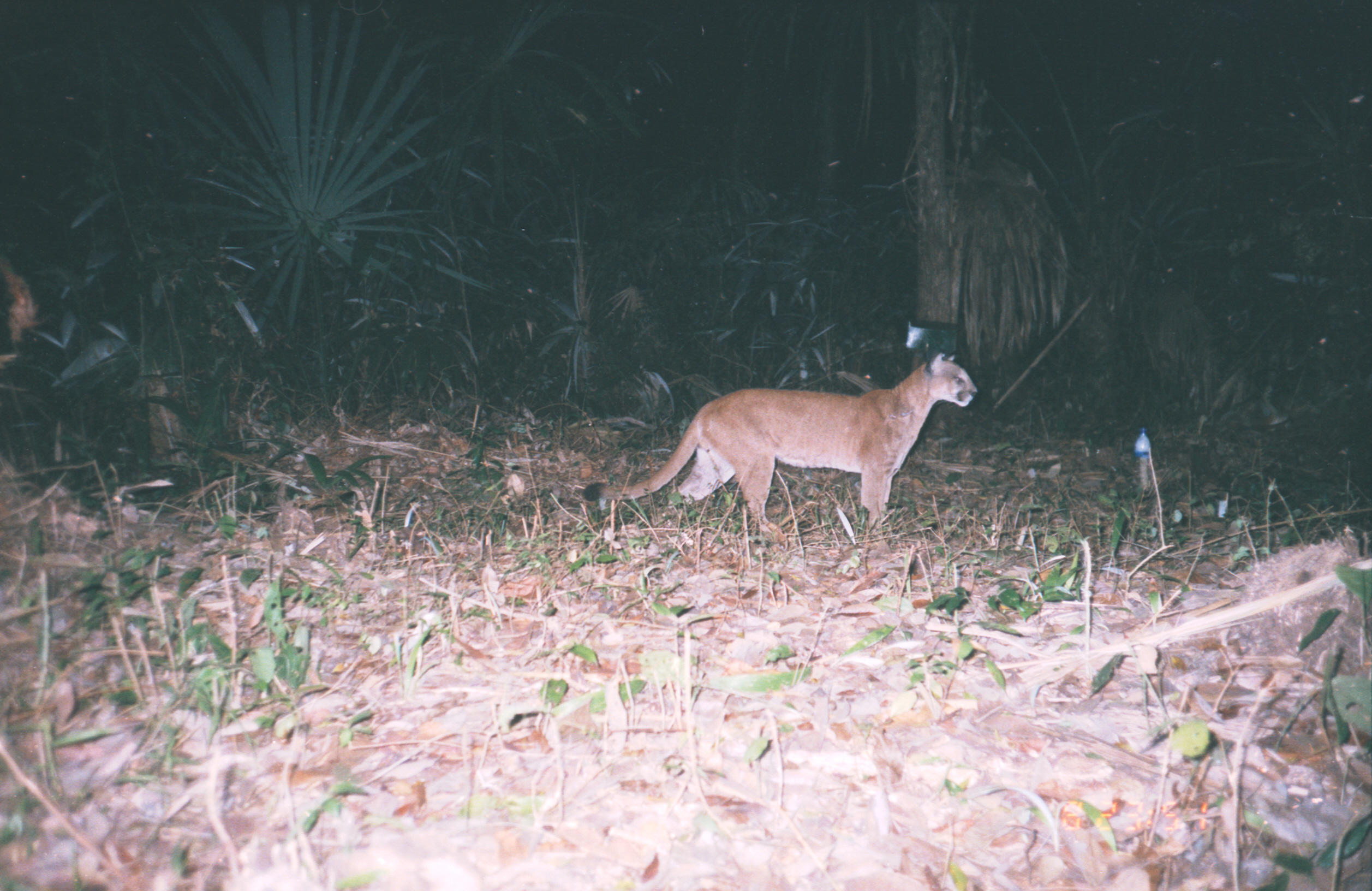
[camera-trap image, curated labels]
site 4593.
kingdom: Animalia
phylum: Chordata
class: Mammalia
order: Carnivora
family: Felidae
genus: Puma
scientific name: Puma concolor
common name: mountain lion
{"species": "Puma concolor (mountain lion)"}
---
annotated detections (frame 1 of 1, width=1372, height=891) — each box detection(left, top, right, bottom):
puma concolor: detection(580, 347, 979, 533)